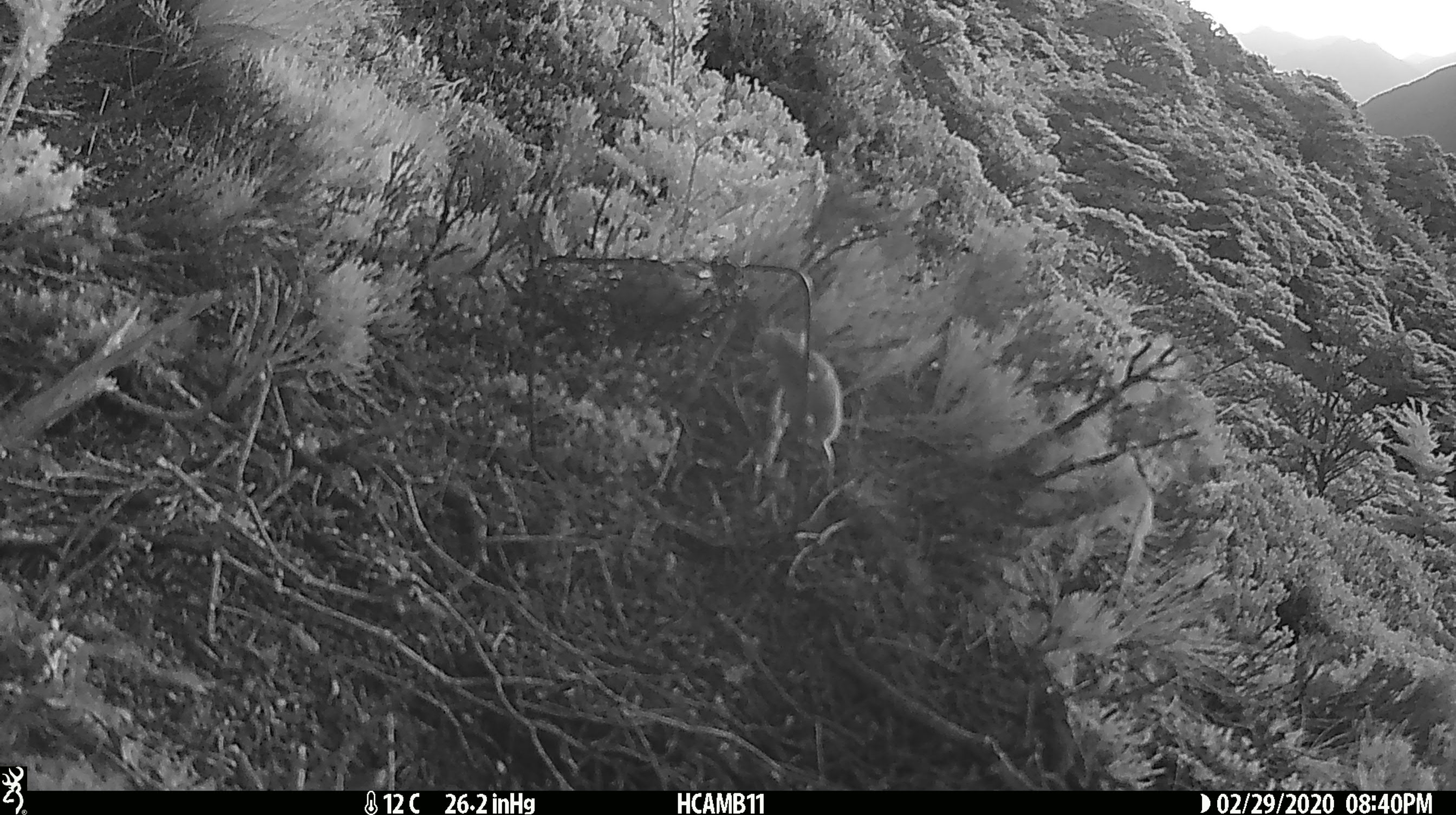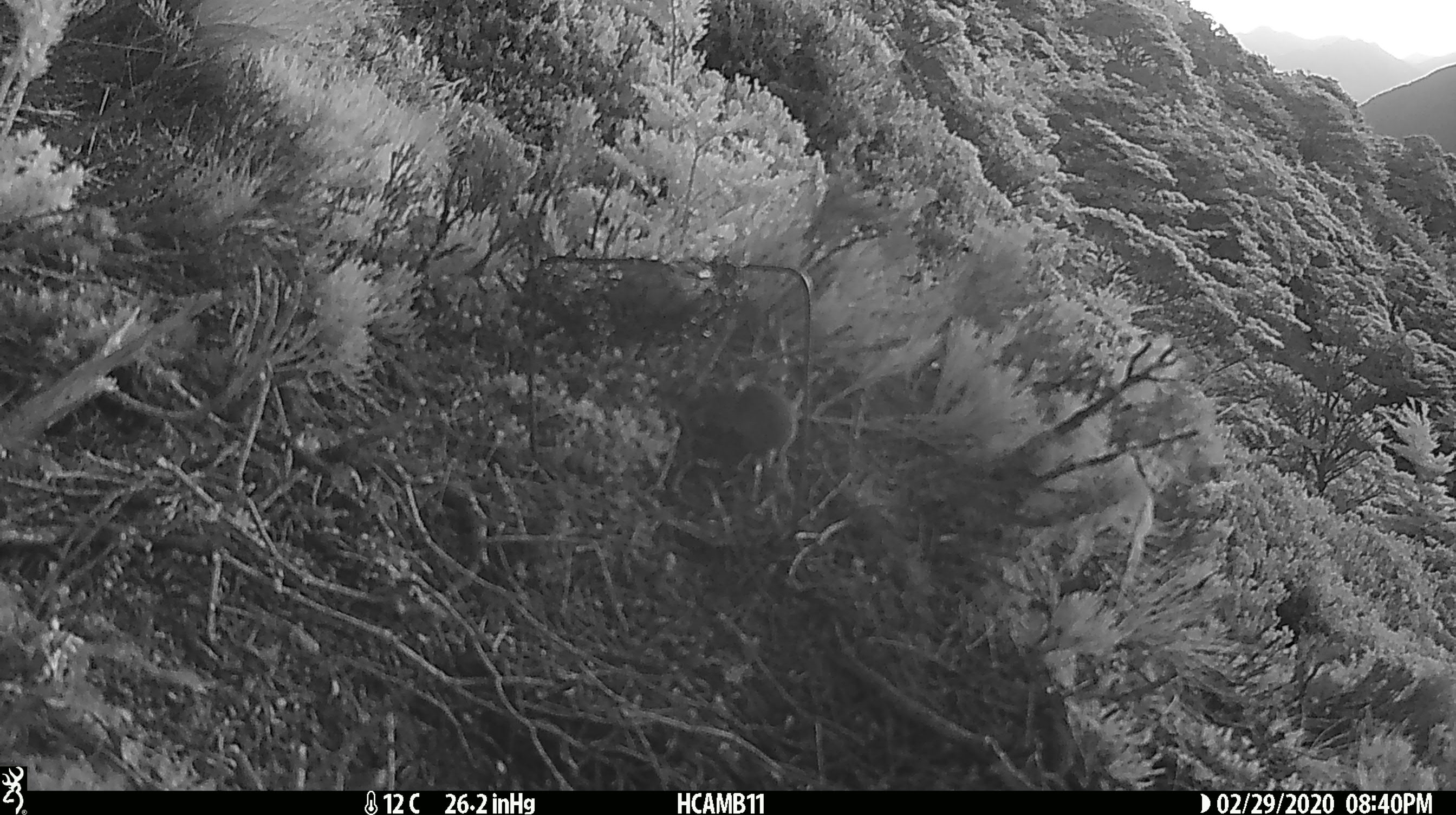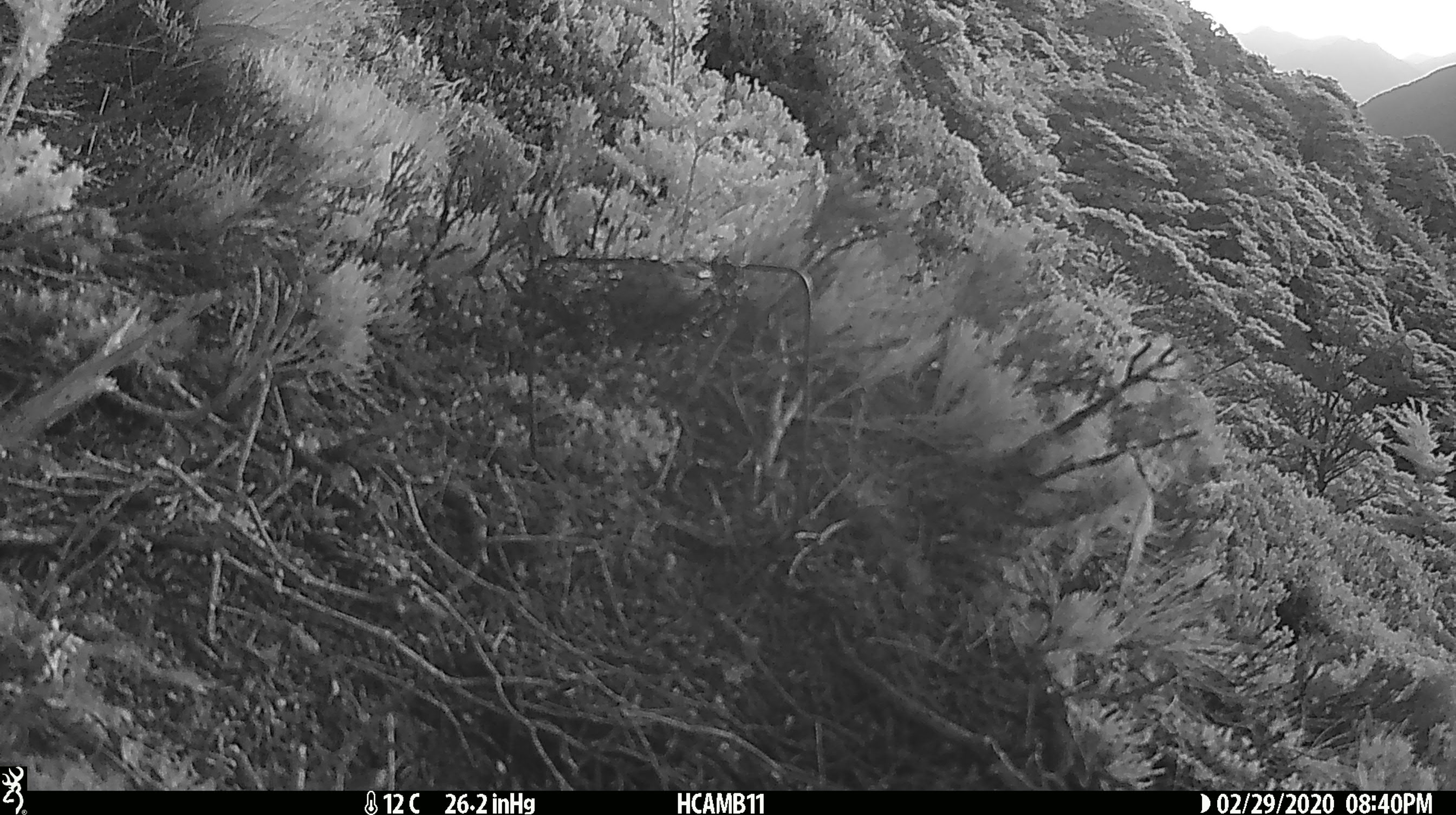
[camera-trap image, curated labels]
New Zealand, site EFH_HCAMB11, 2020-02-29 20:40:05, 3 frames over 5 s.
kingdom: Animalia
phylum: Chordata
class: Mammalia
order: Rodentia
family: Muridae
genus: Mus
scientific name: Mus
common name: mouse